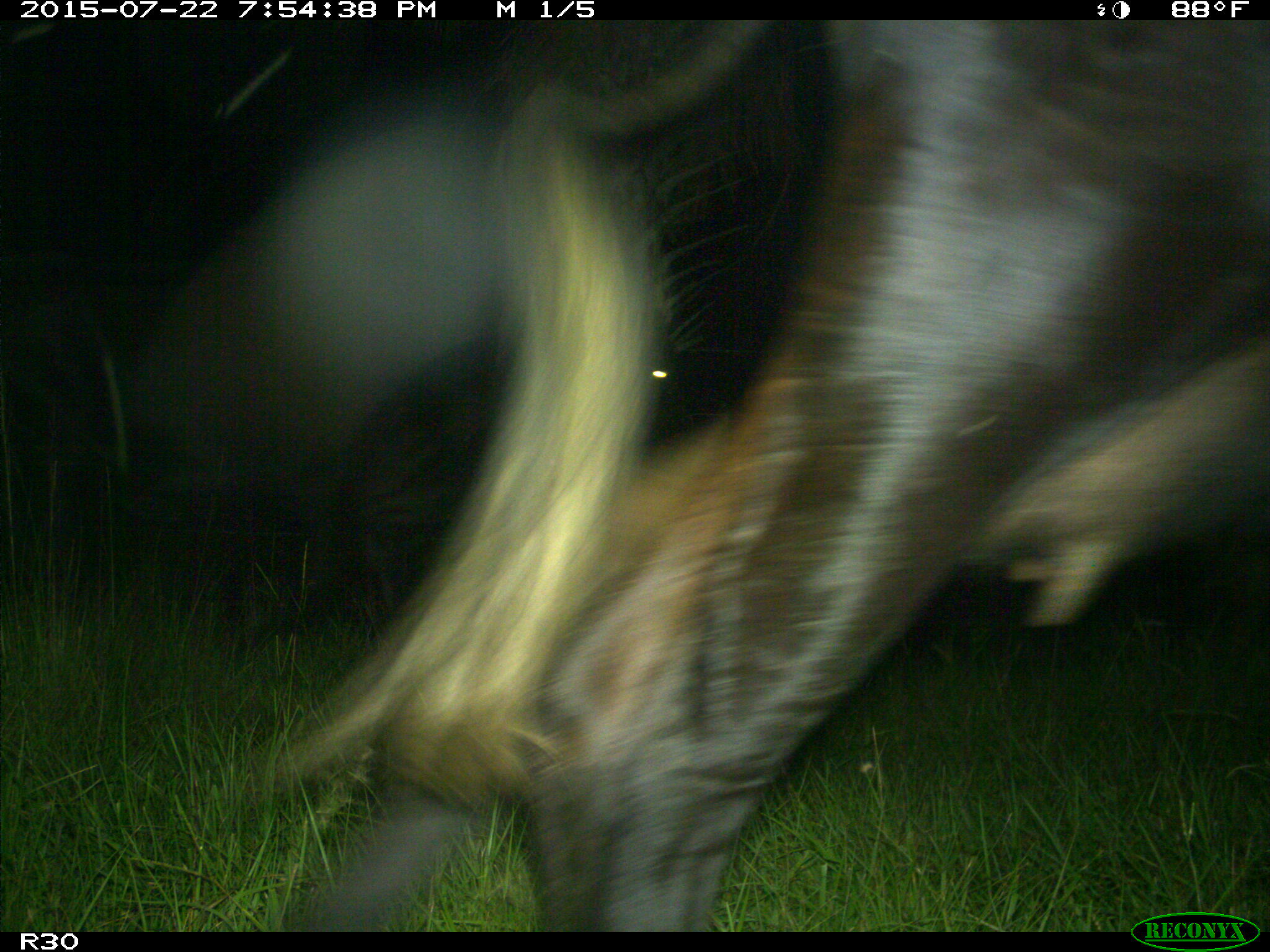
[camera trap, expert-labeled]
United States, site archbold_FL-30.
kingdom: Animalia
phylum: Chordata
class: Mammalia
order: Artiodactyla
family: Bovidae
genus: Bos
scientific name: Bos taurus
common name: domestic cow